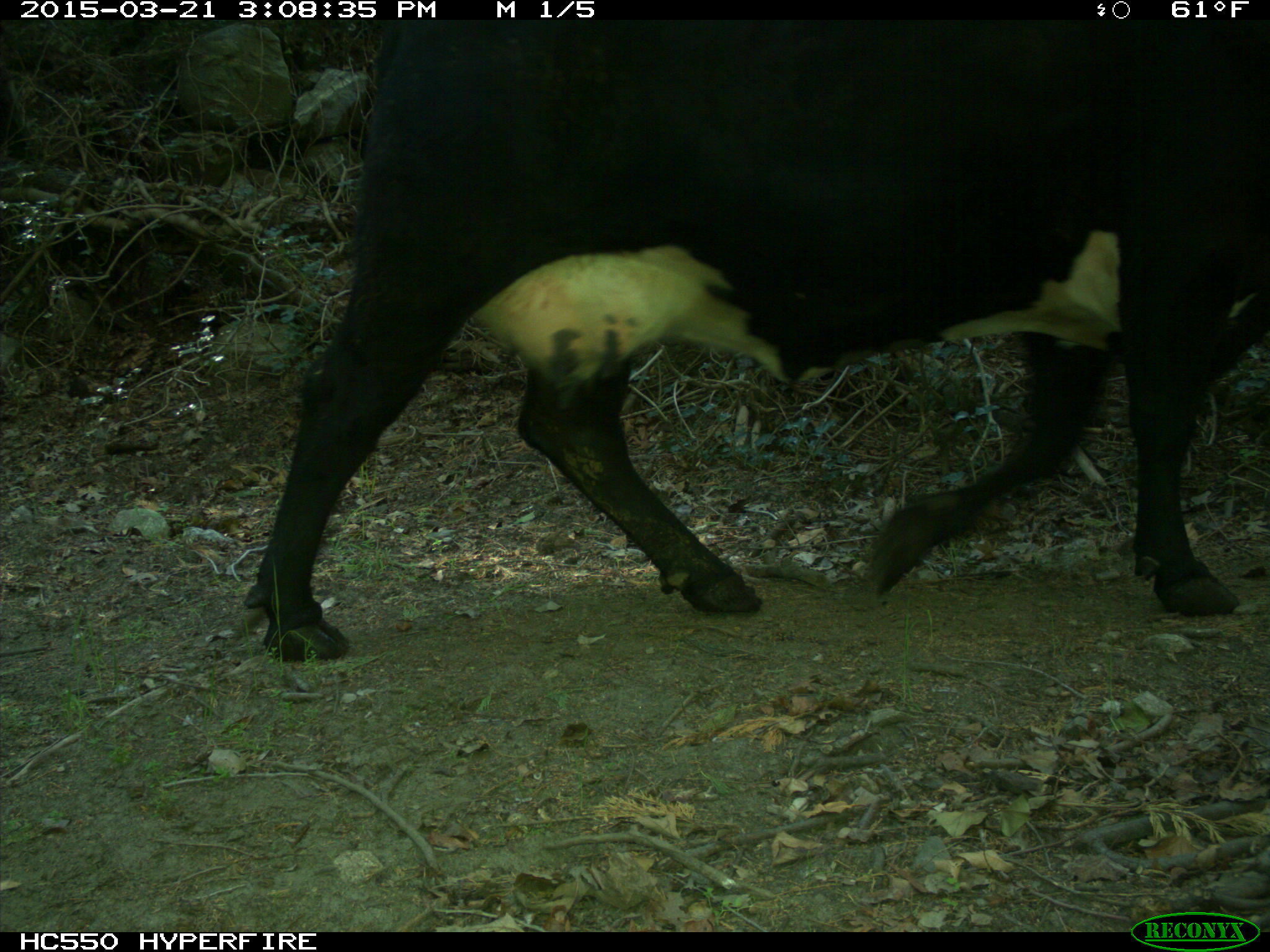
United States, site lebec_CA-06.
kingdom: Animalia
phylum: Chordata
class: Mammalia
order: Artiodactyla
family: Bovidae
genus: Bos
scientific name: Bos taurus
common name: domestic cow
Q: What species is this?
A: Bos taurus (domestic cow).